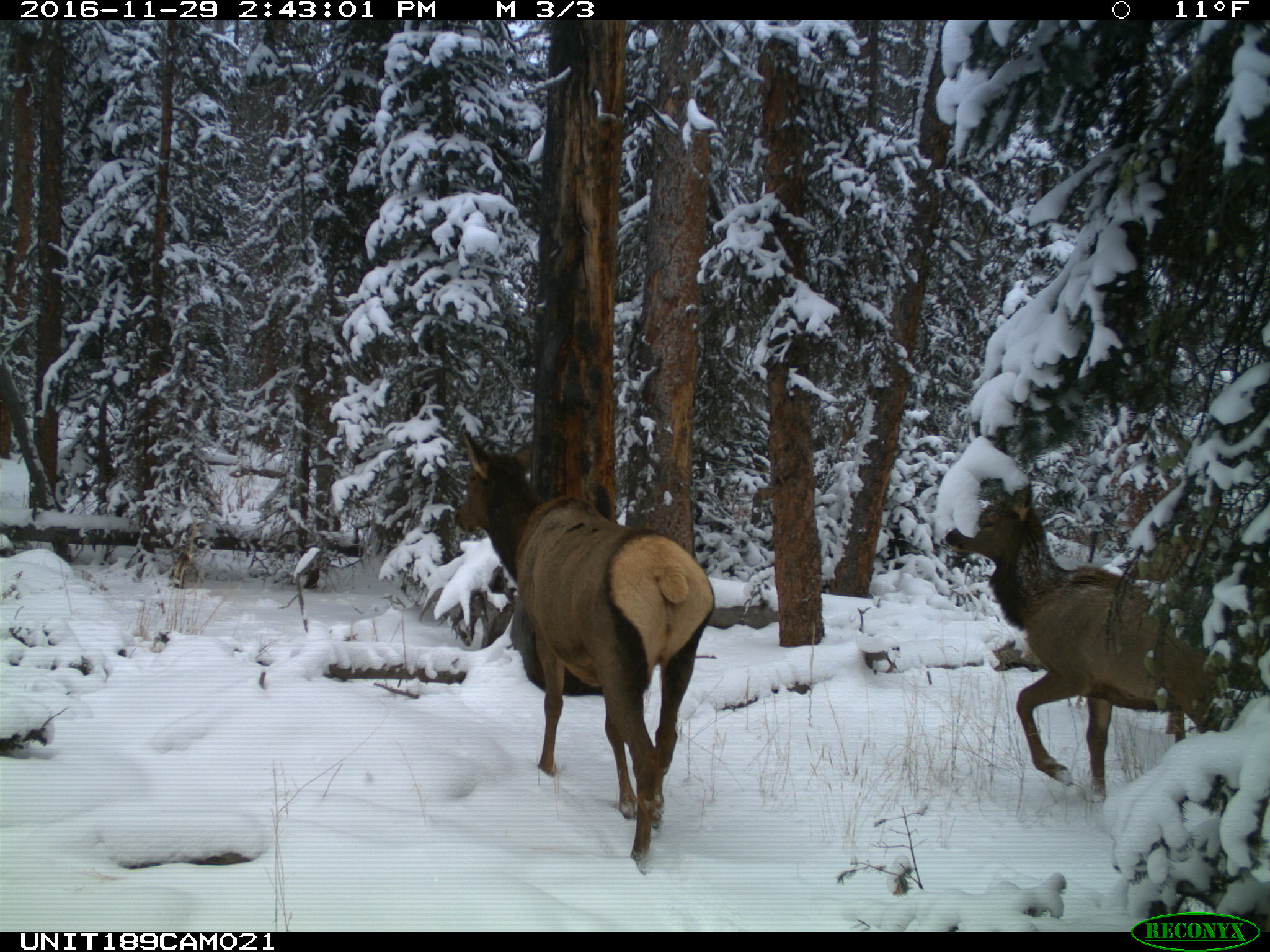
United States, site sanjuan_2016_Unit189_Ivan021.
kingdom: Animalia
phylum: Chordata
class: Mammalia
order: Artiodactyla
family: Cervidae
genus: Cervus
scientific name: Cervus elaphus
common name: red deer